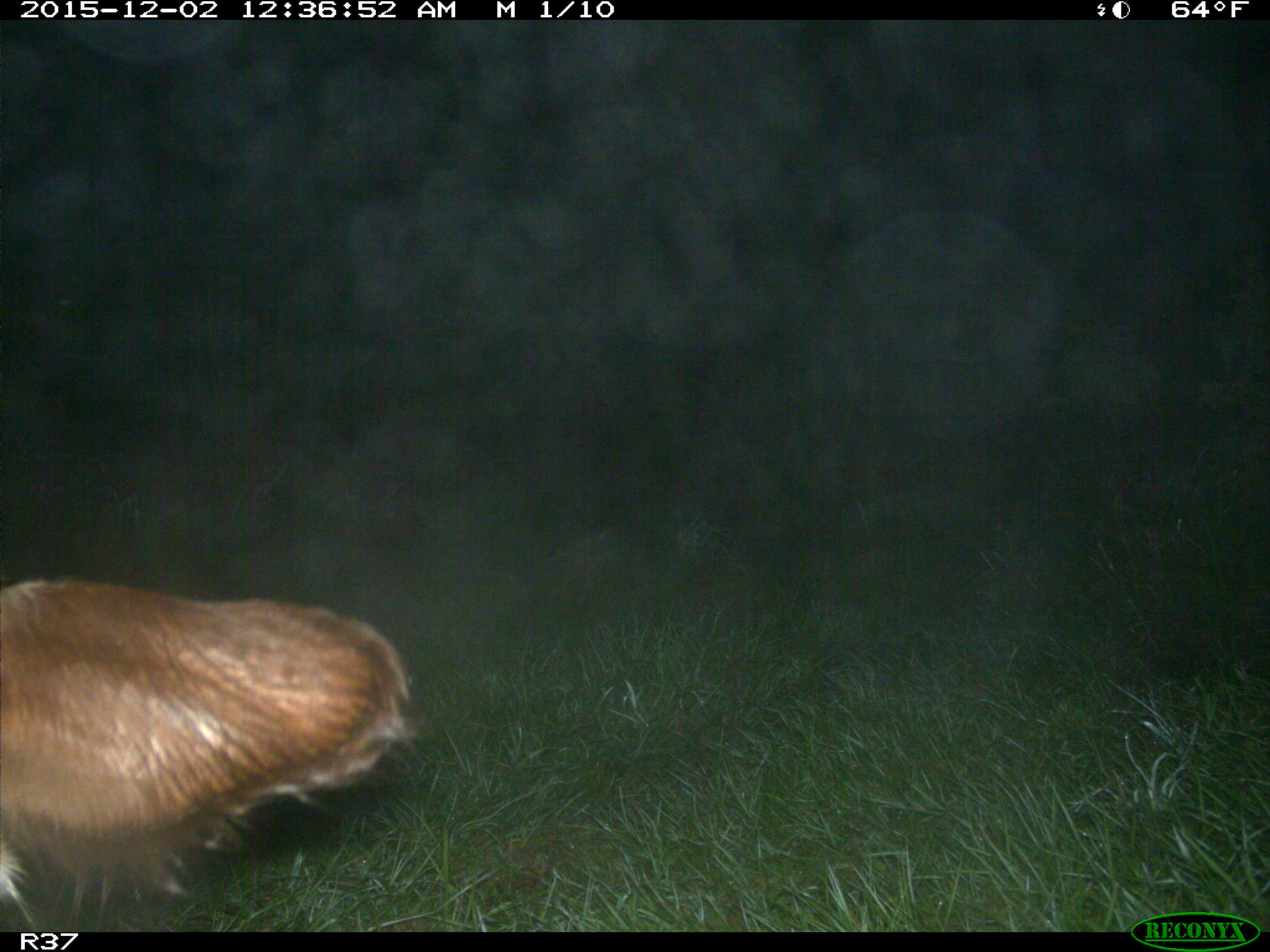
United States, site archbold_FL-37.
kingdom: Animalia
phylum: Chordata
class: Mammalia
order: Artiodactyla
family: Bovidae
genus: Bos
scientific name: Bos taurus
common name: domestic cow